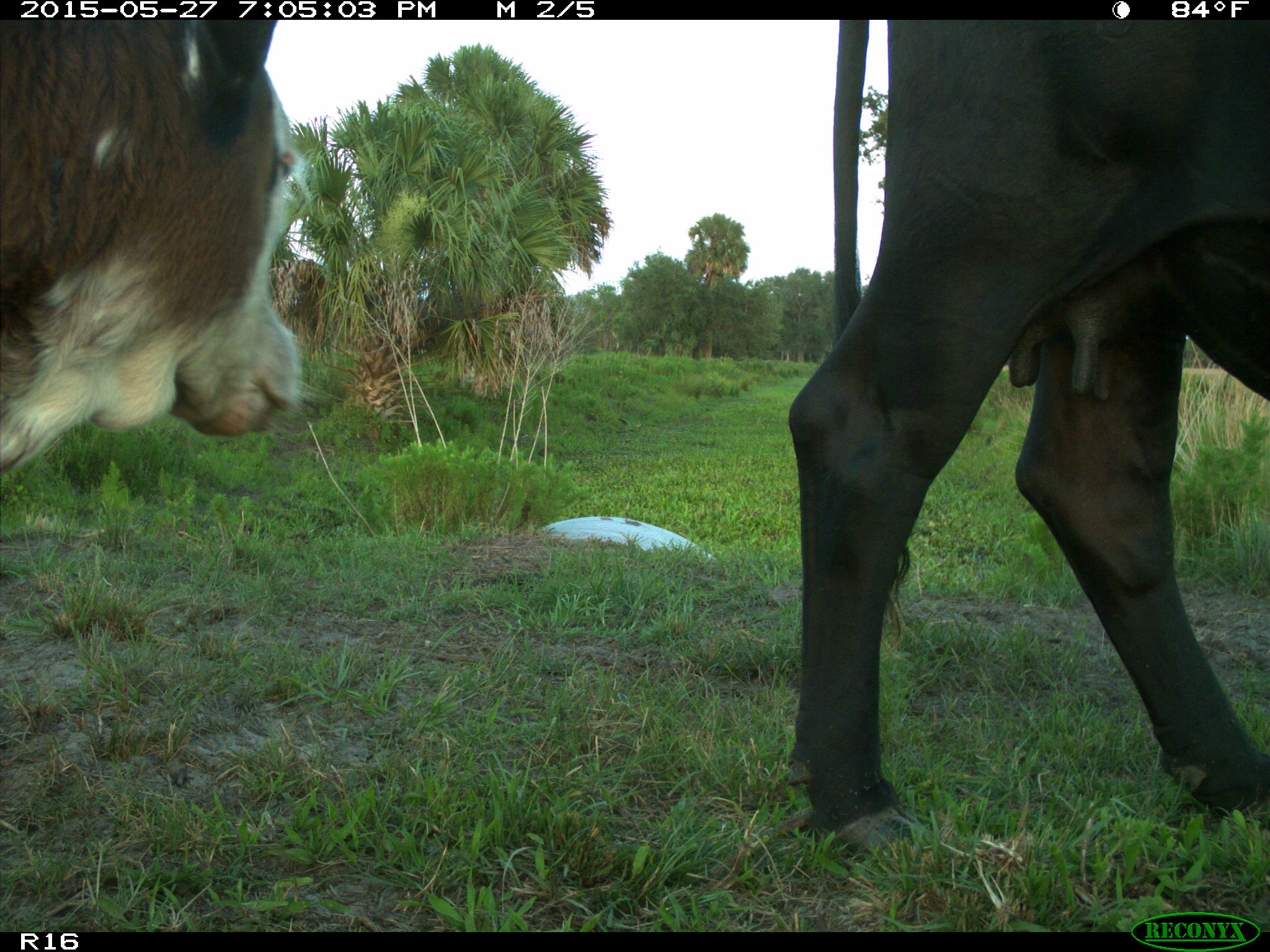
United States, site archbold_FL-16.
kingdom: Animalia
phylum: Chordata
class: Mammalia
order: Artiodactyla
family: Bovidae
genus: Bos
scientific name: Bos taurus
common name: domestic cow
Bos taurus (domestic cow).